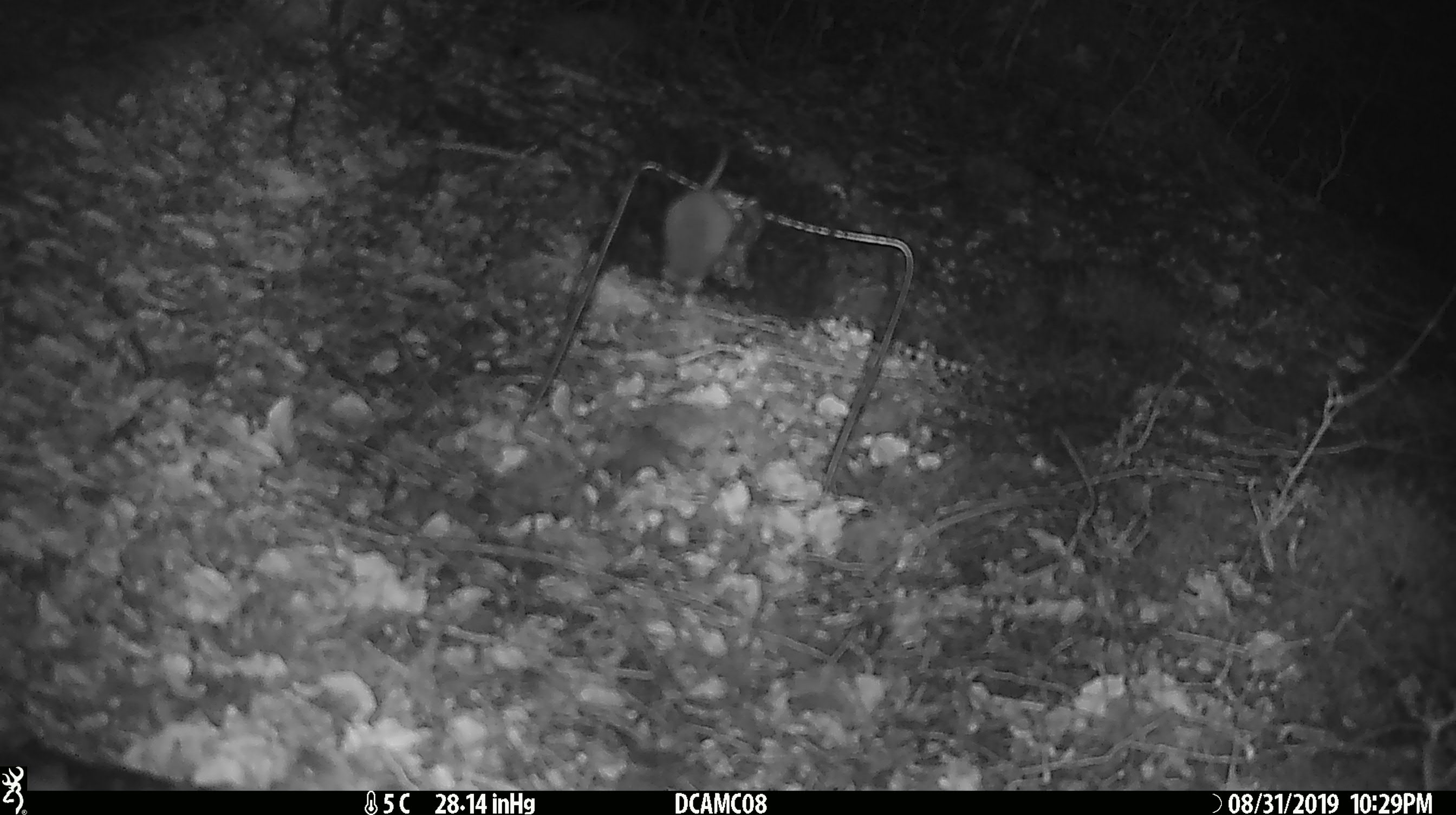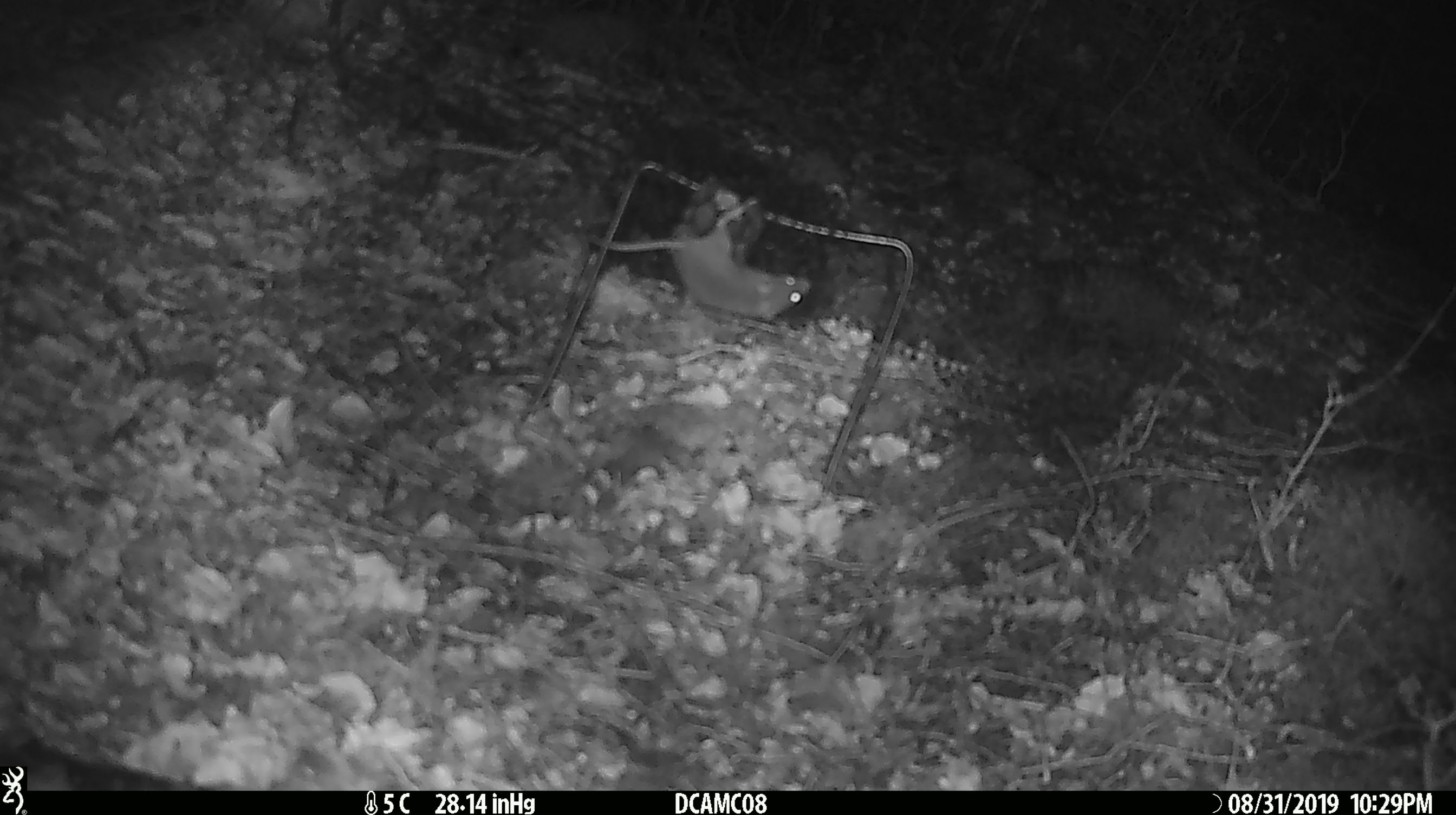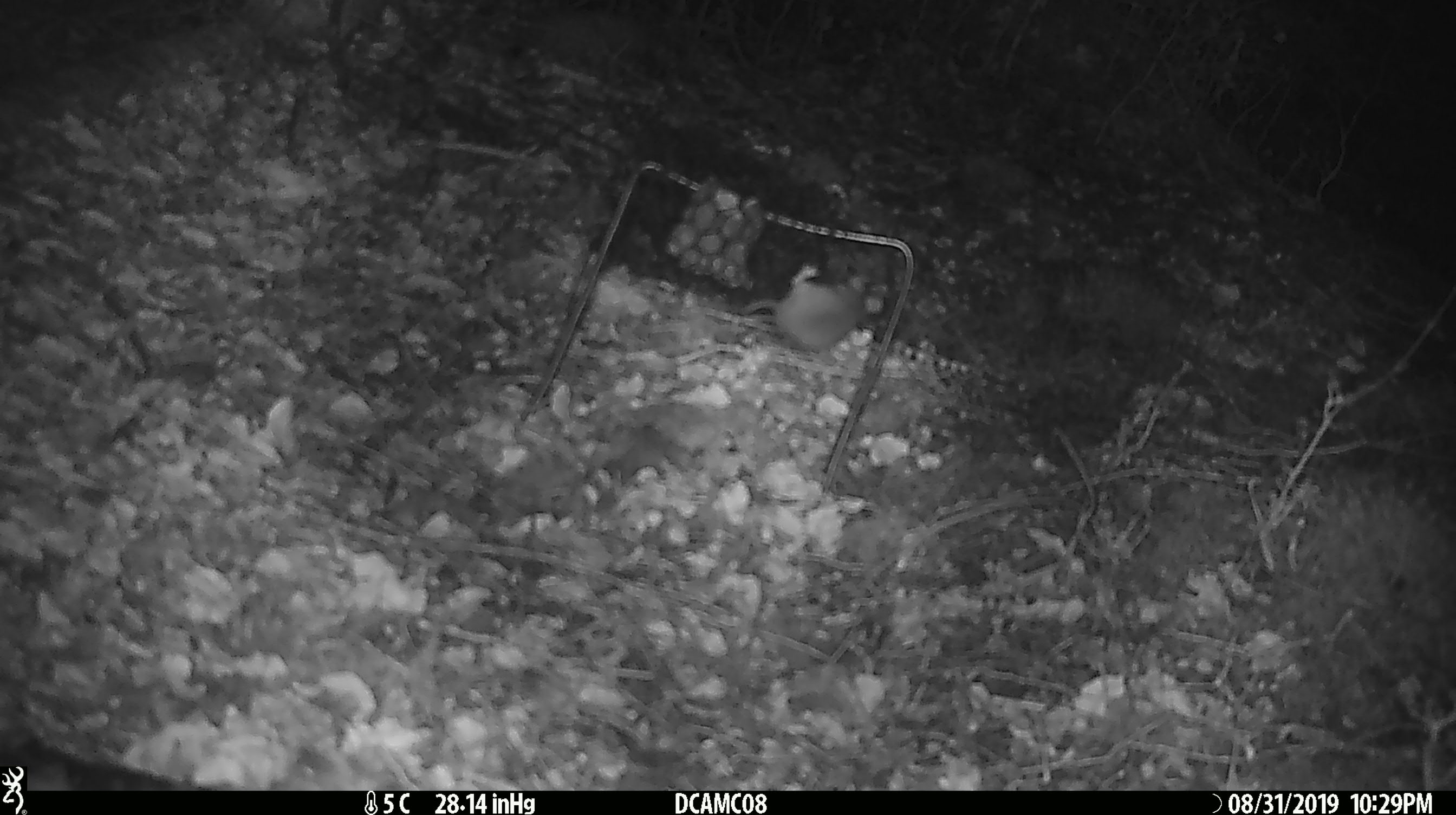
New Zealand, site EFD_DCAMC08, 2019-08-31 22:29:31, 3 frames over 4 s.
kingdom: Animalia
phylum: Chordata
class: Mammalia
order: Rodentia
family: Muridae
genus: Mus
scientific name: Mus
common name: mouse